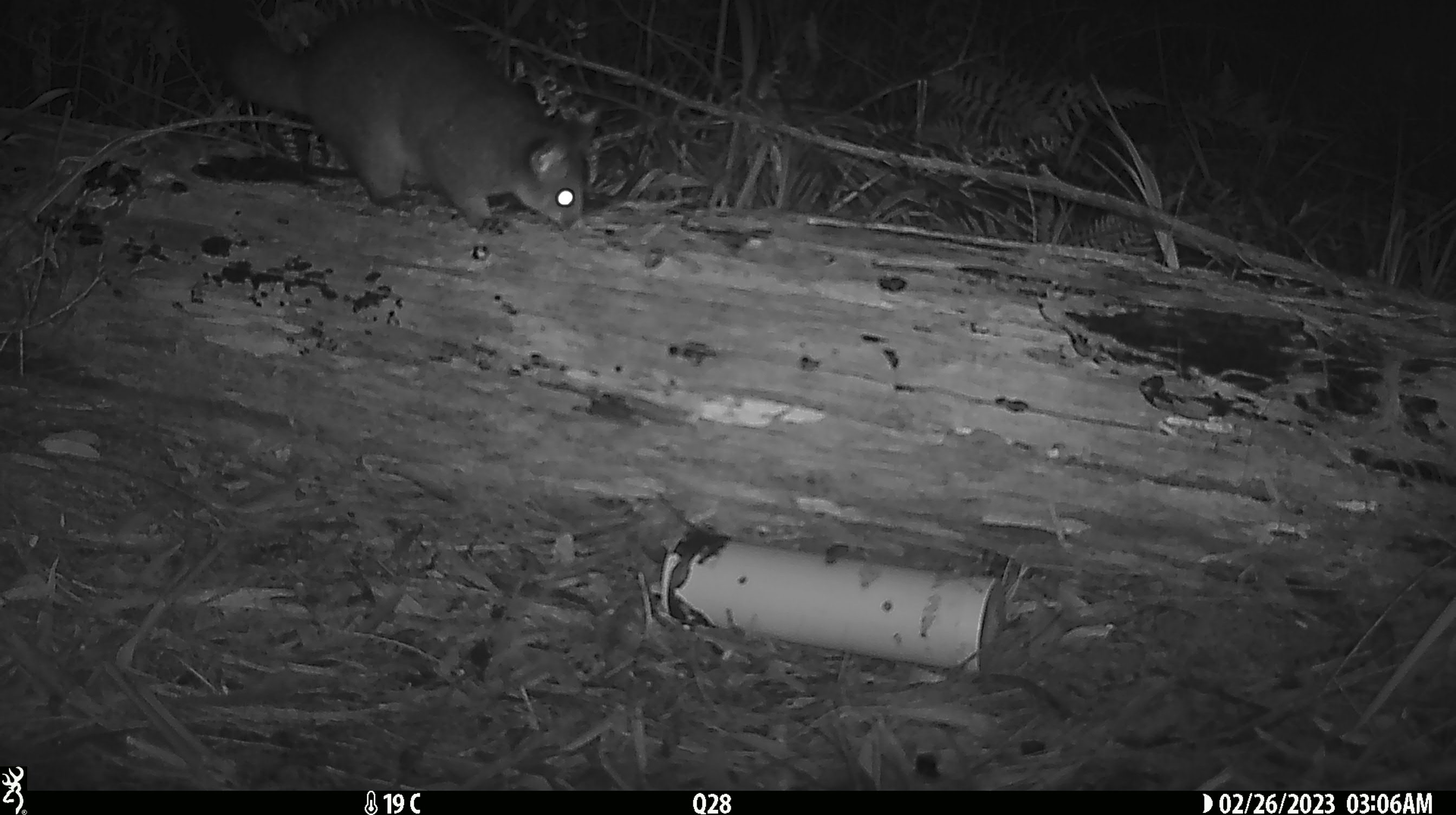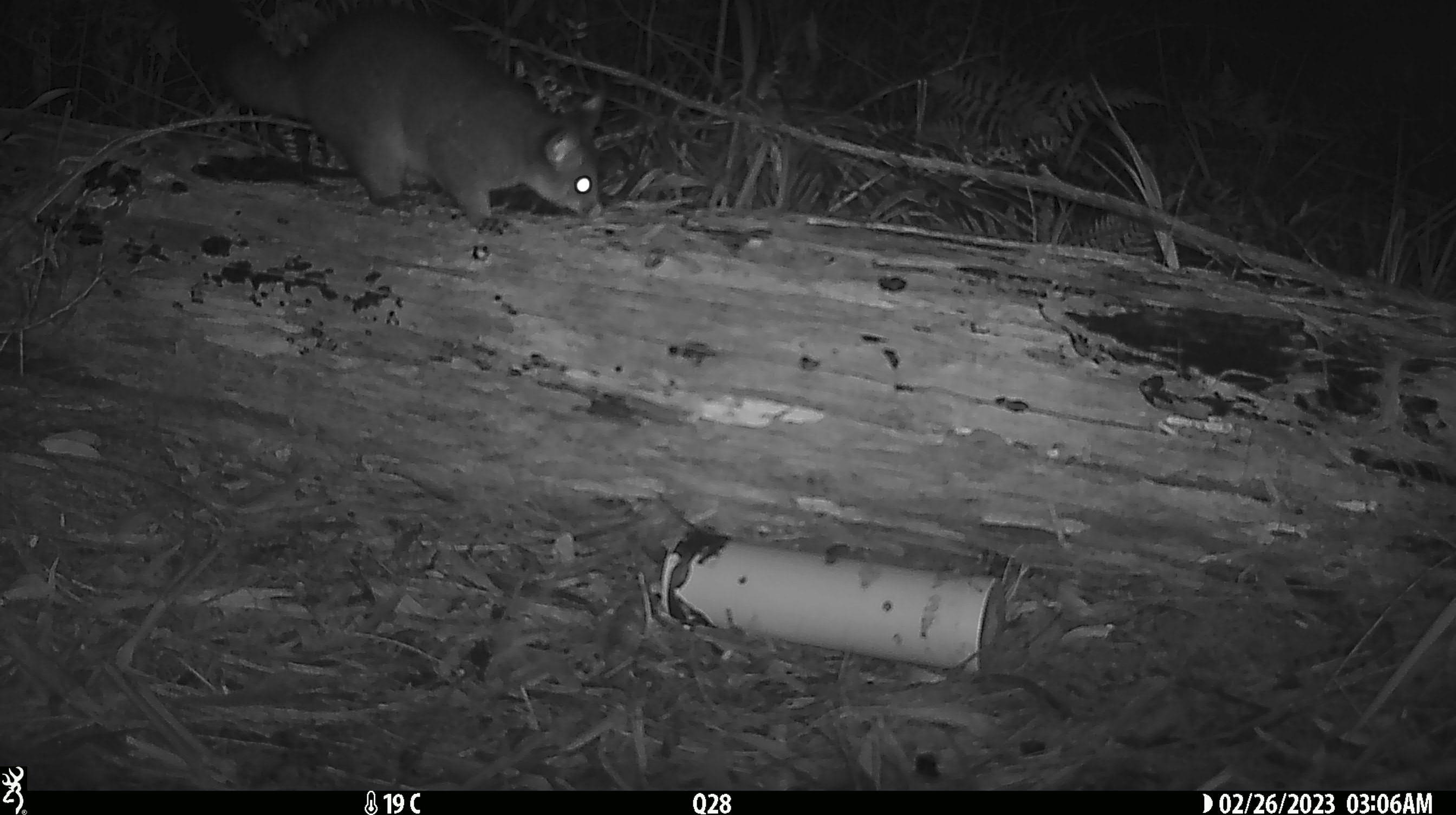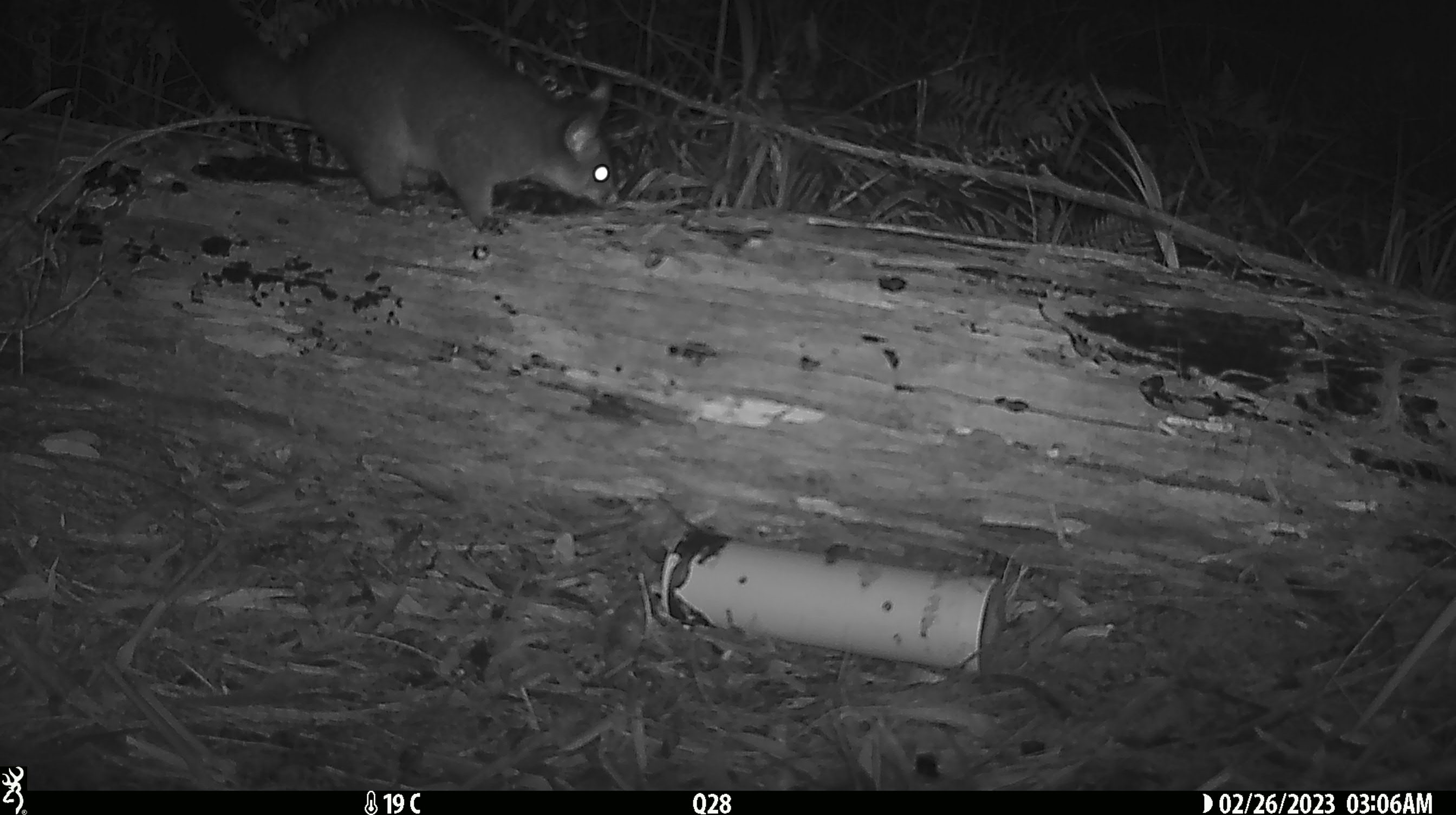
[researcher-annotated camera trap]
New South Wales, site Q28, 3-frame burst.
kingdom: Animalia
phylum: Chordata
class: Mammalia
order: Diprotodontia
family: Phalangeridae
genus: Trichosurus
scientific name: Trichosurus vulpecula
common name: common brushtail possum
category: possum